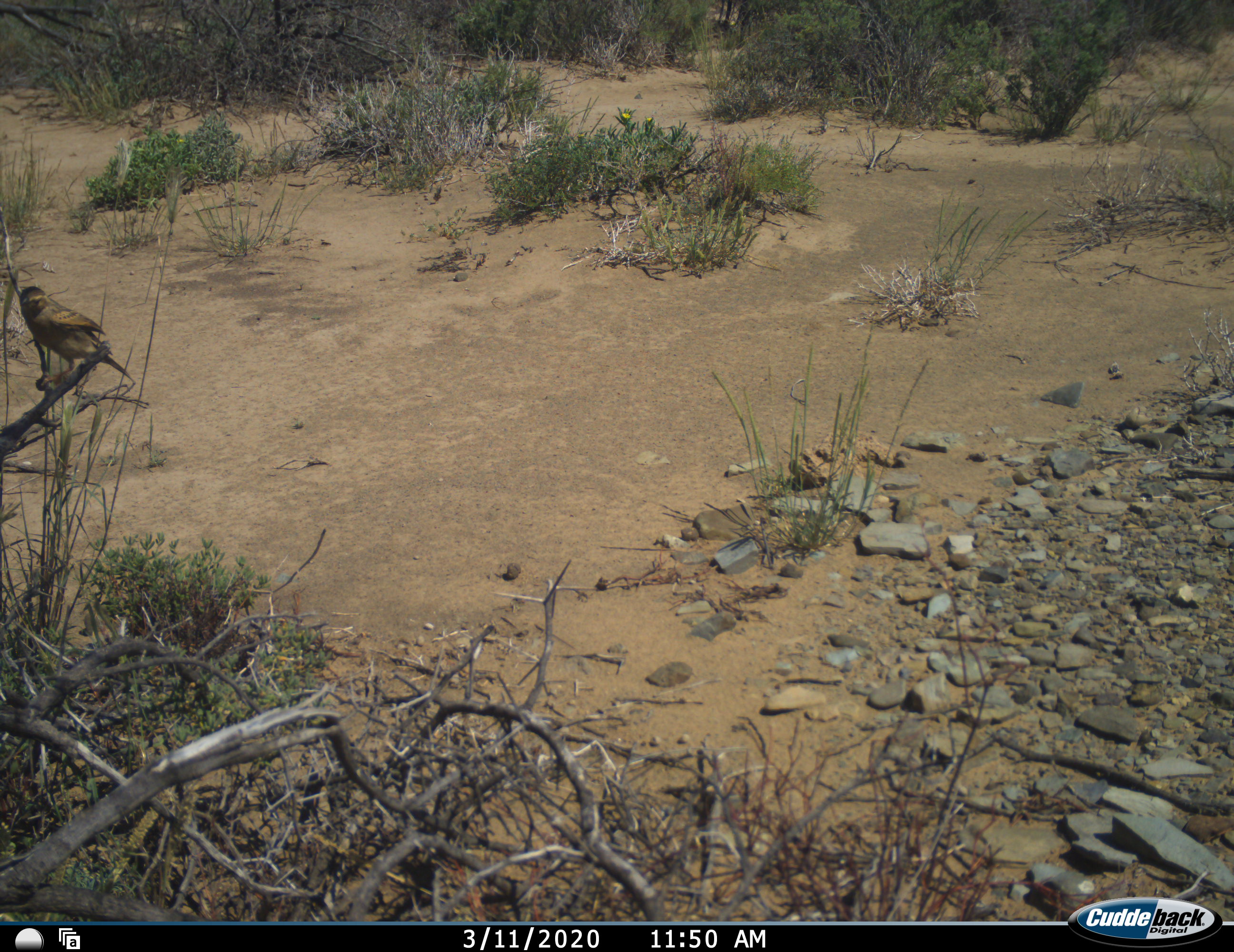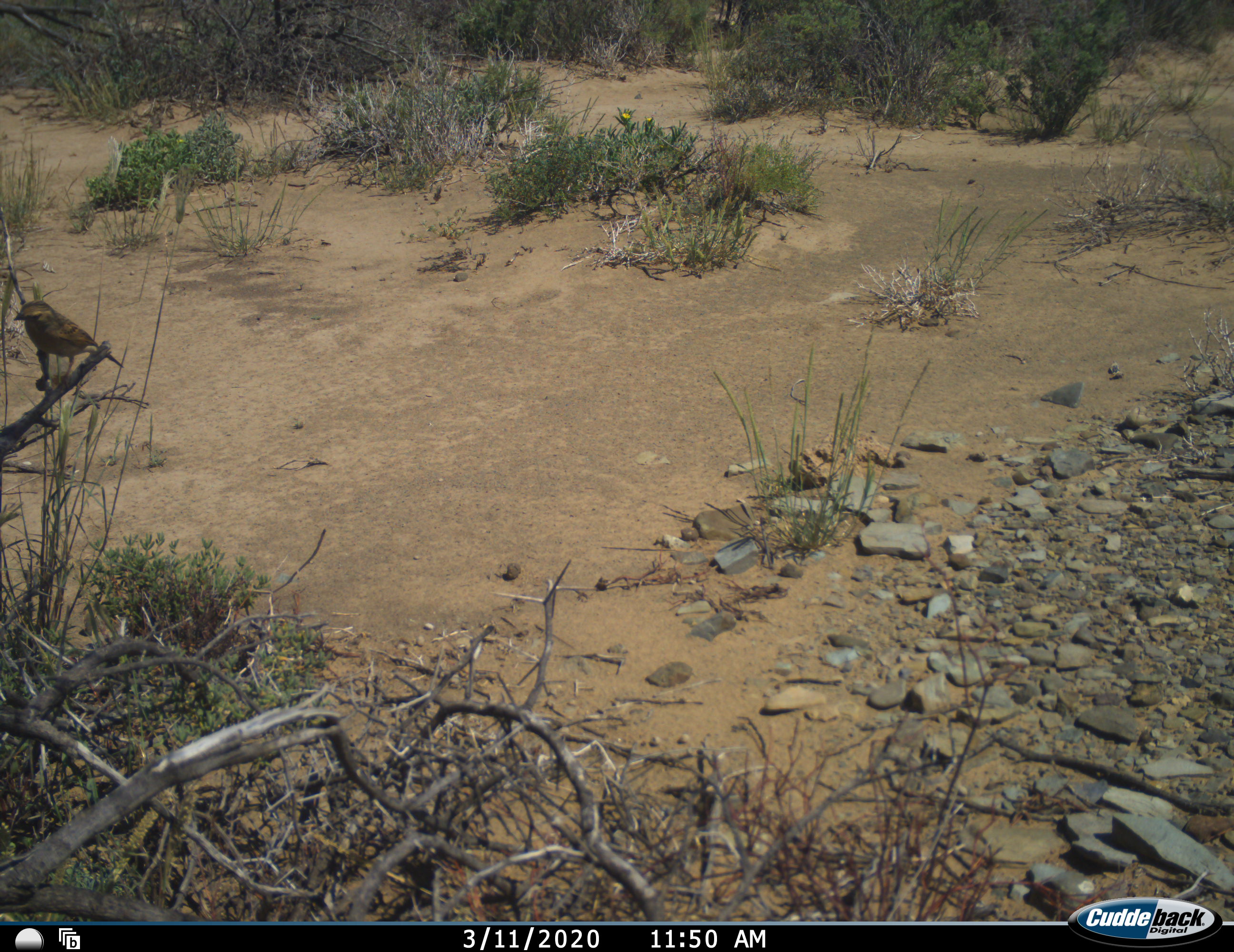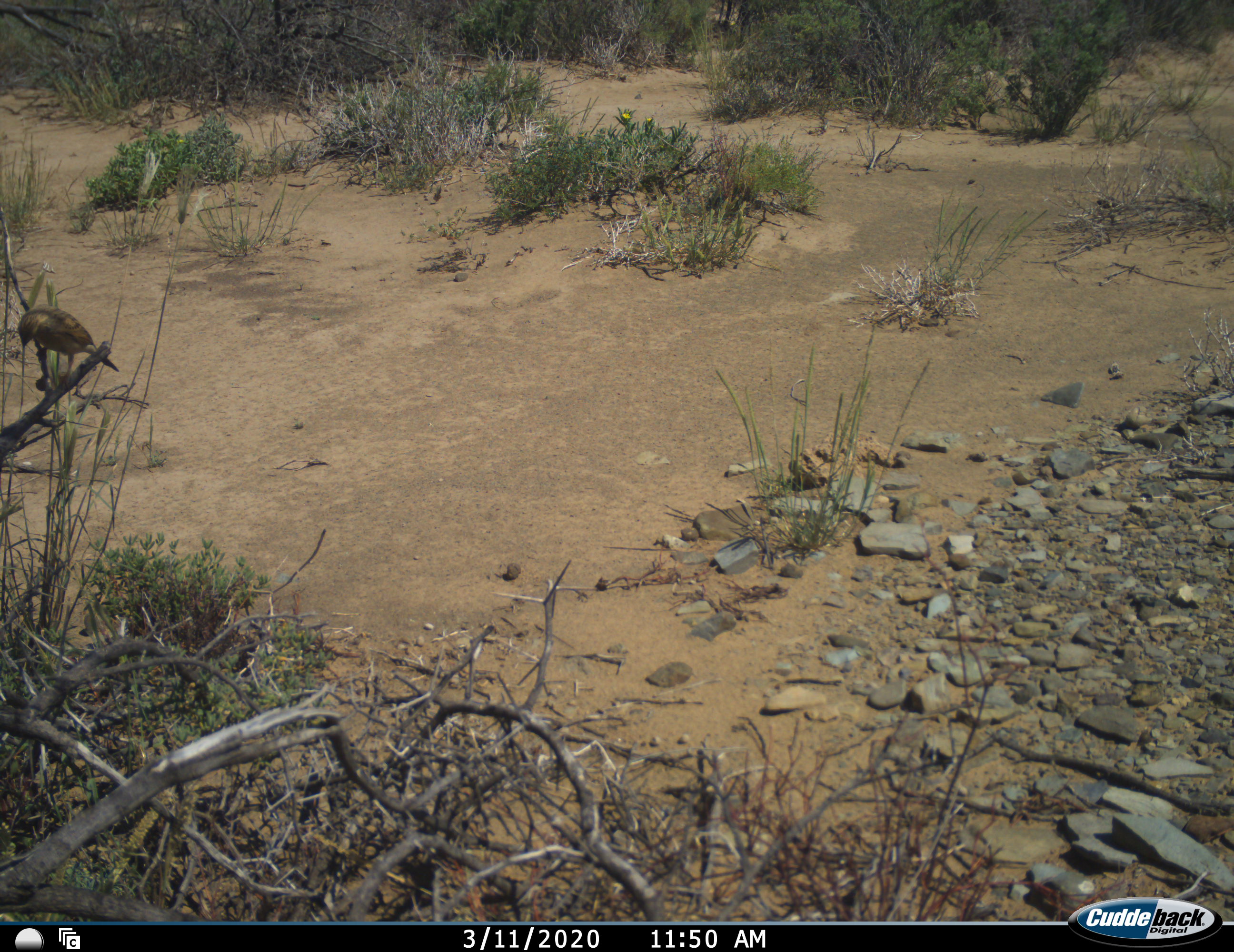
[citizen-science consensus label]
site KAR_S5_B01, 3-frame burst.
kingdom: Animalia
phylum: Chordata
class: Aves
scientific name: Aves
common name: bird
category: birdother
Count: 1.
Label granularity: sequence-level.